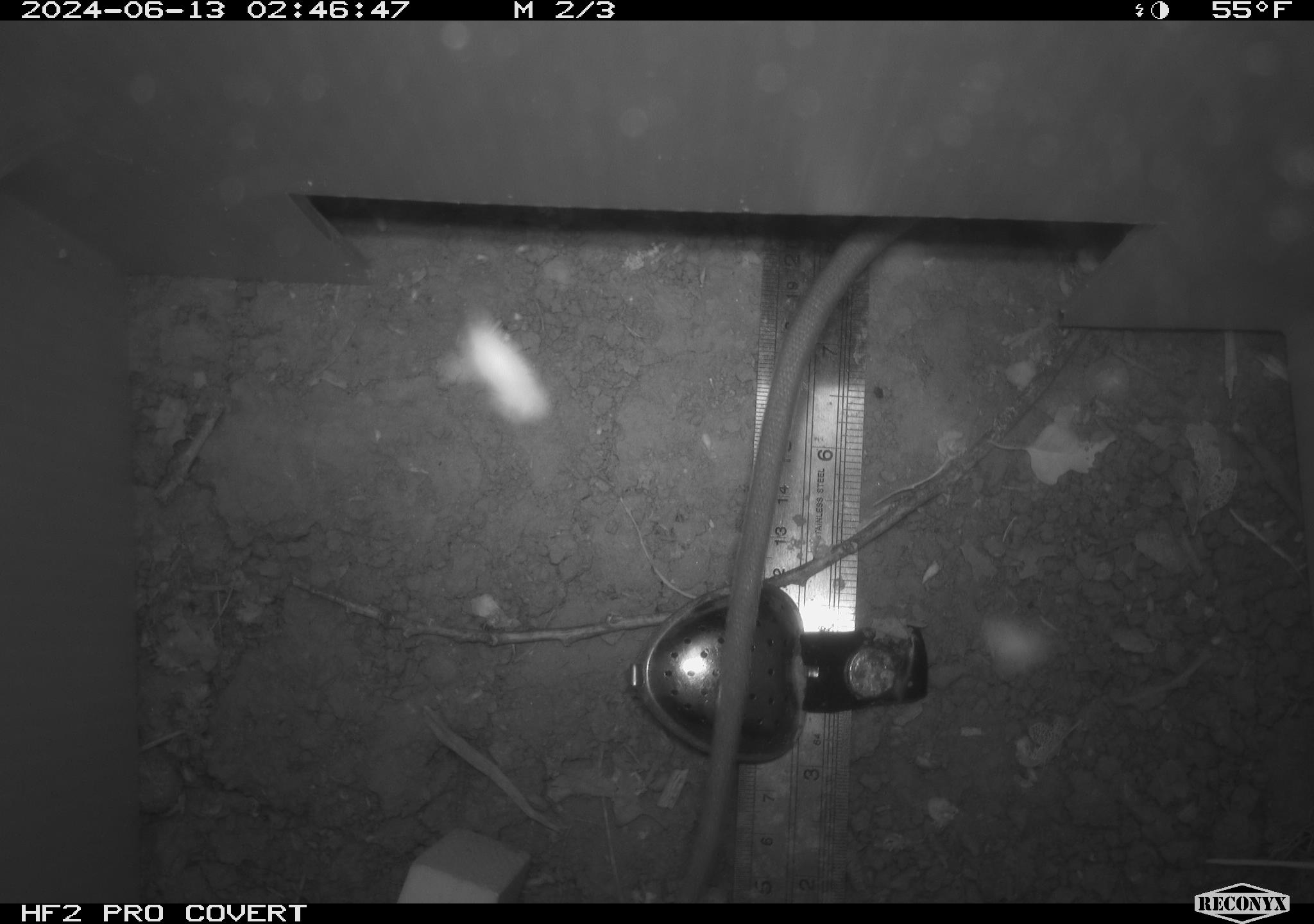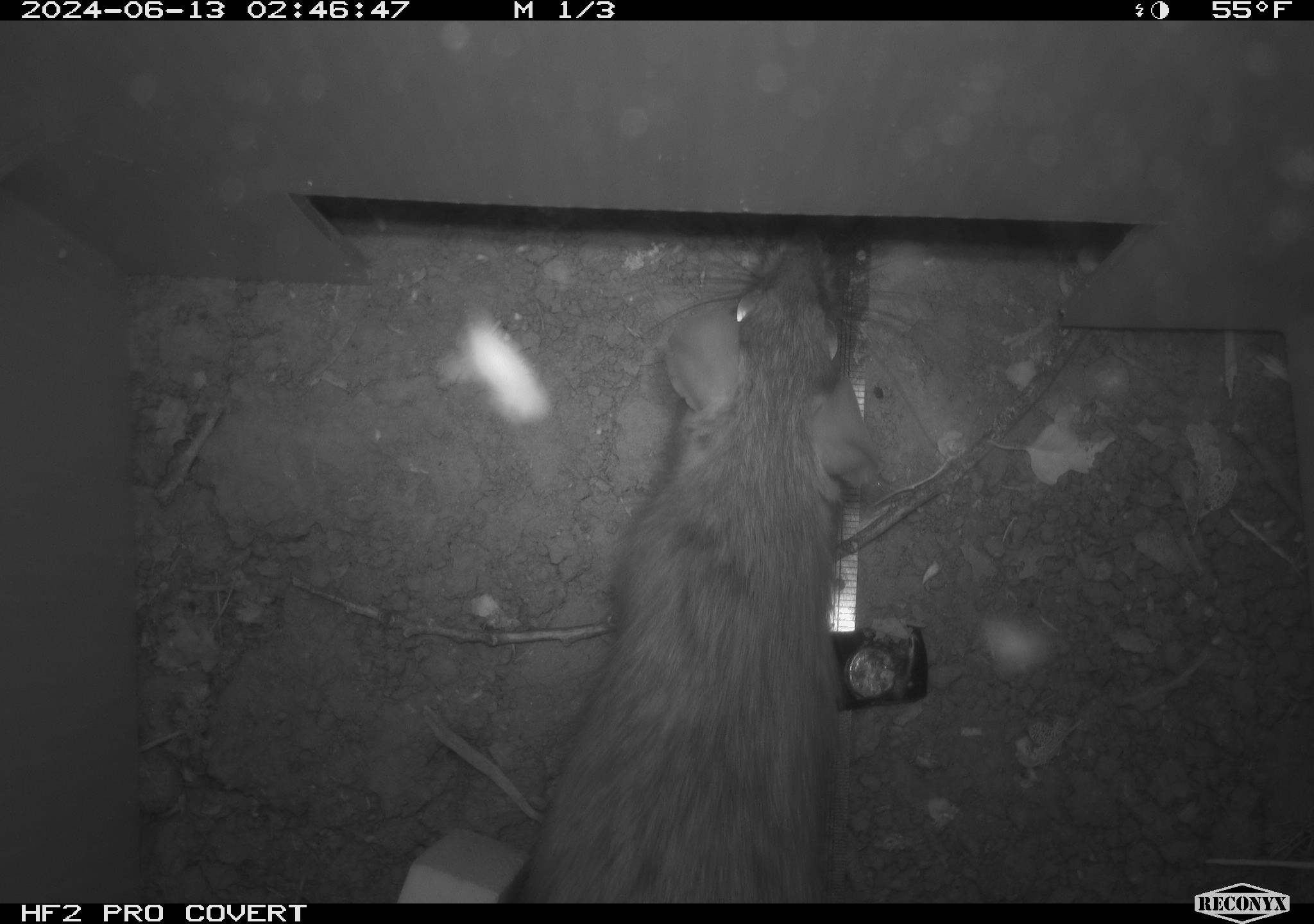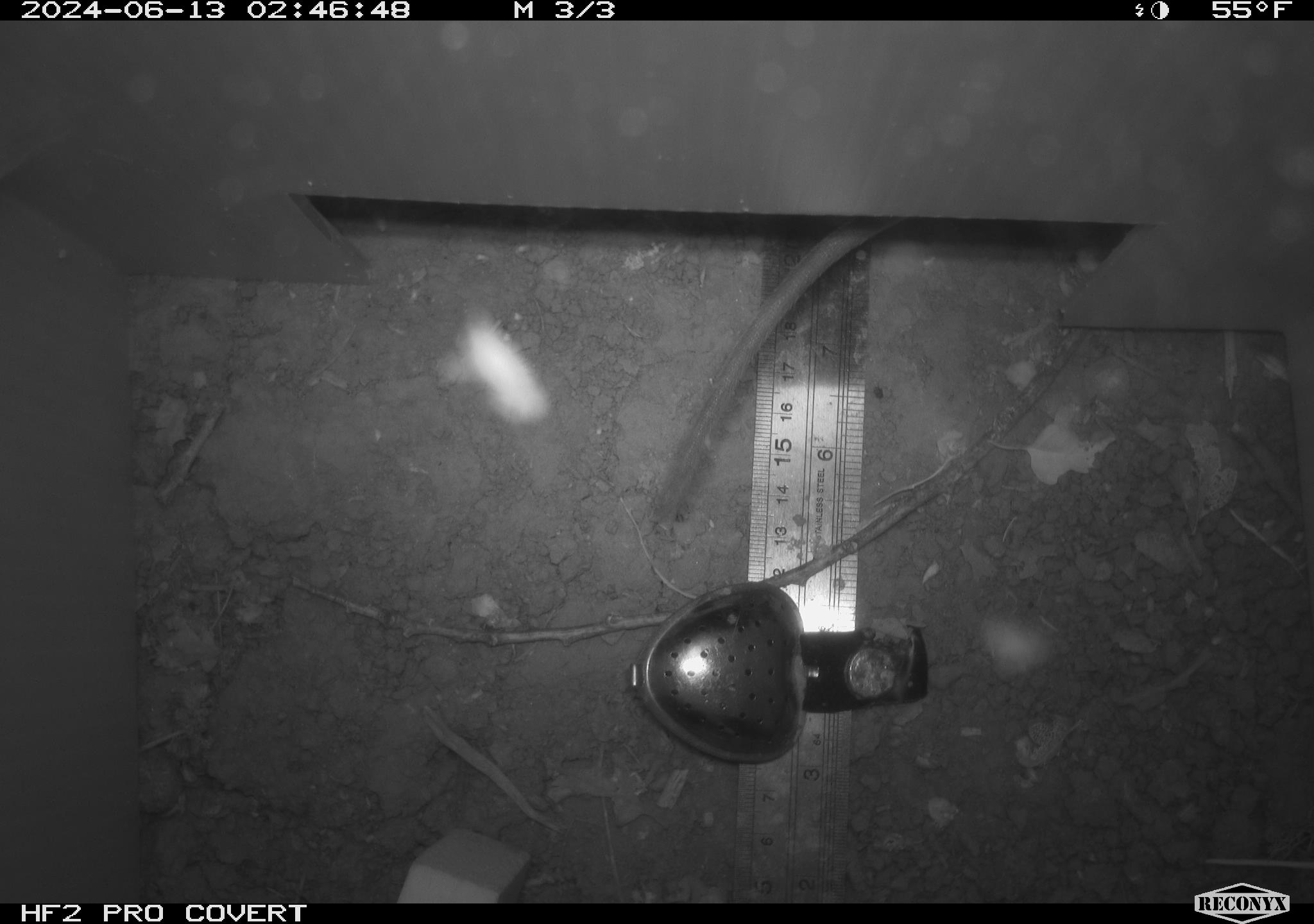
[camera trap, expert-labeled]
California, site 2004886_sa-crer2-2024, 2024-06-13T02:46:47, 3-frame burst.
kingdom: Animalia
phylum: Chordata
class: Mammalia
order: Rodentia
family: Muridae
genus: Rattus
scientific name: Rattus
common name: rat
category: rattus species